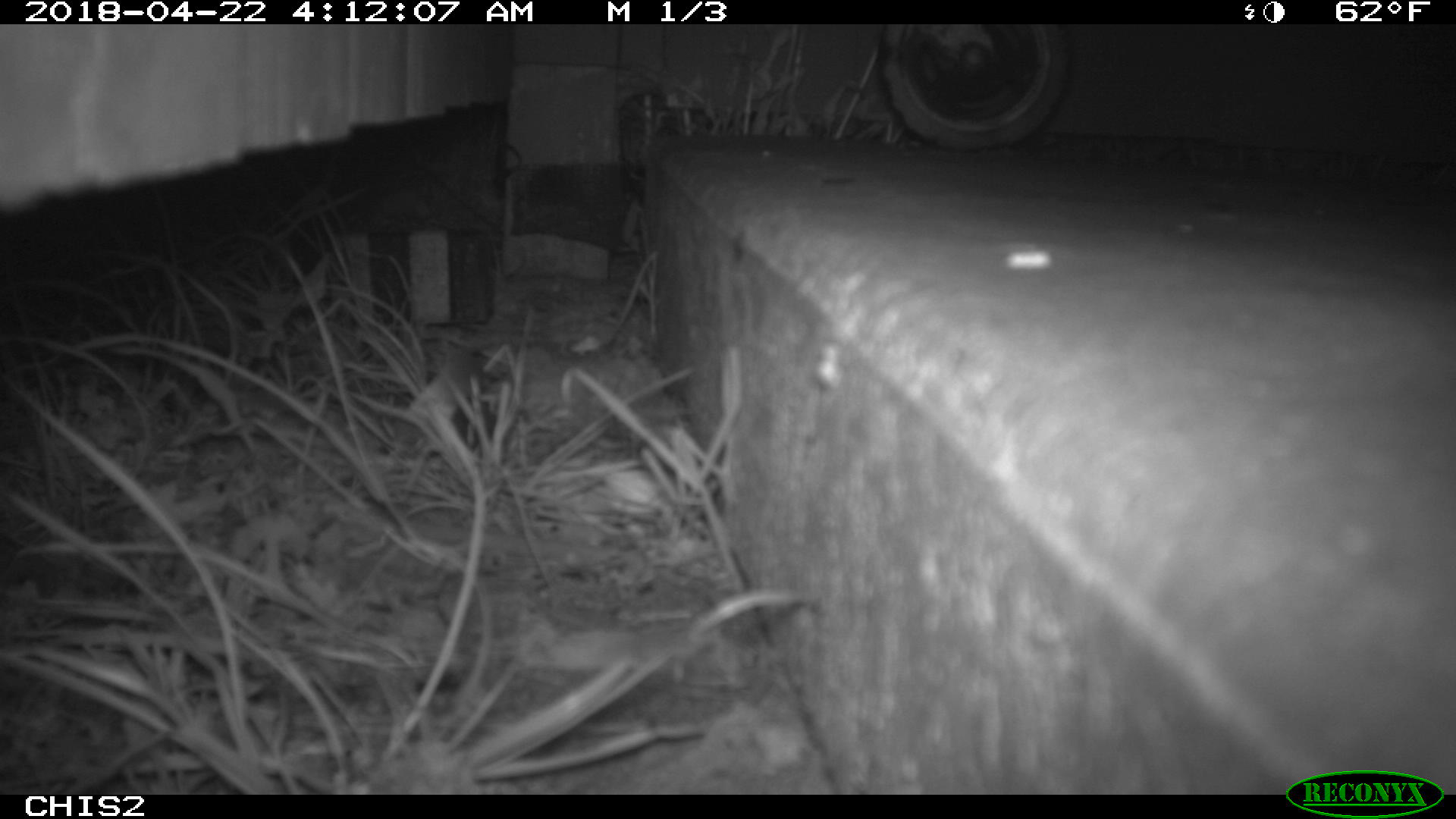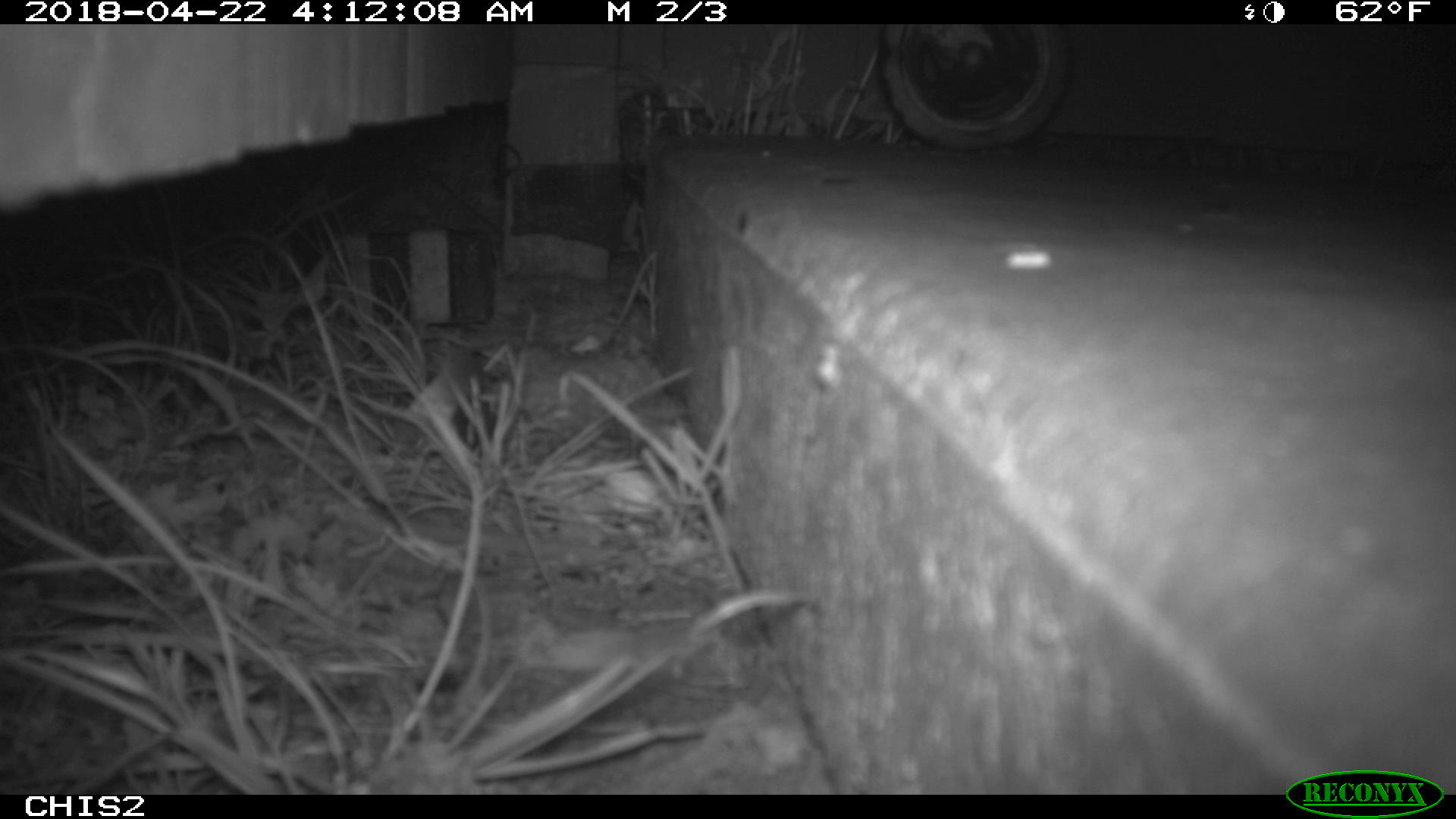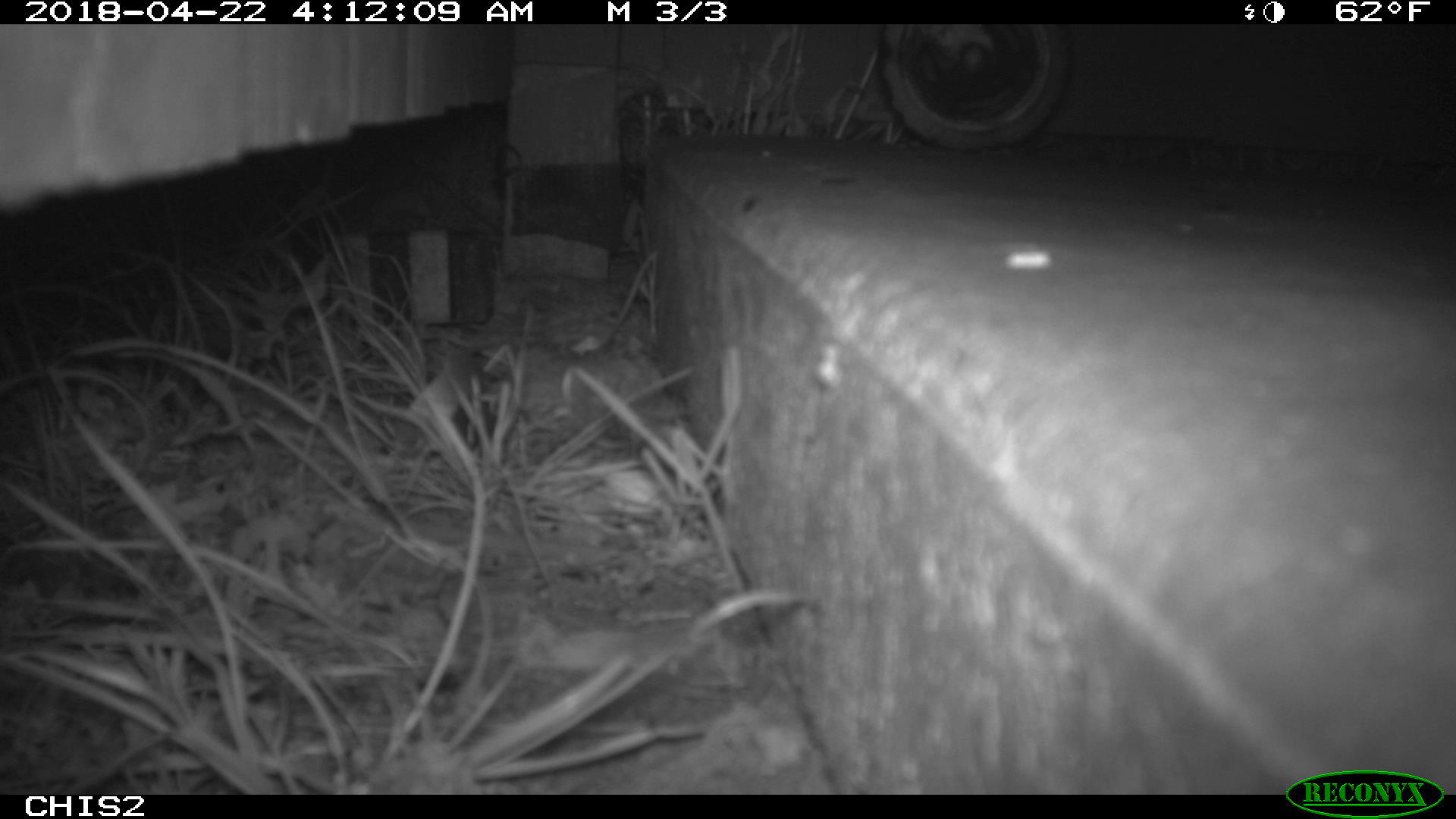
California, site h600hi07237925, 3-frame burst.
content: no animal present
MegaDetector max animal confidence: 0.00